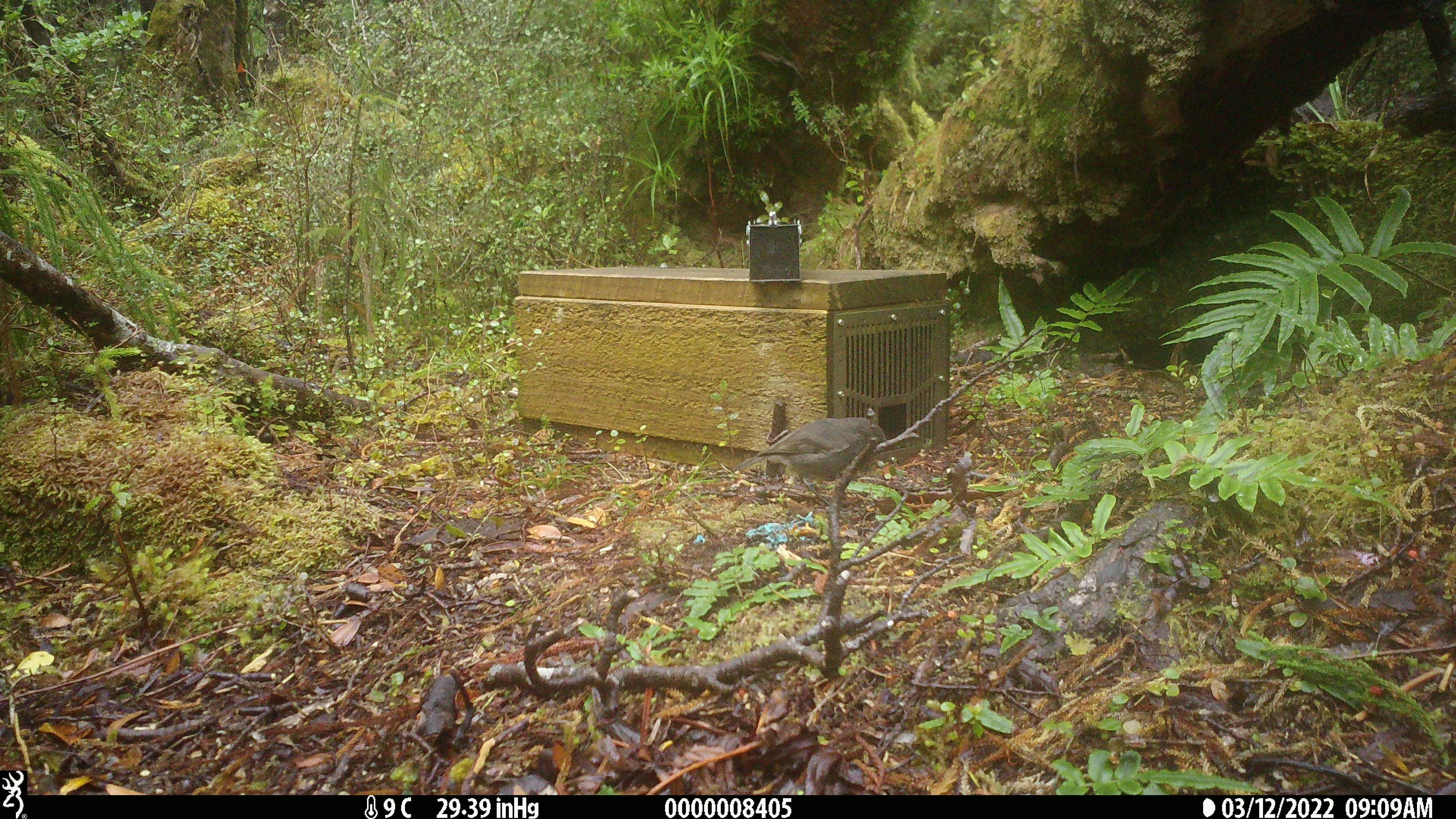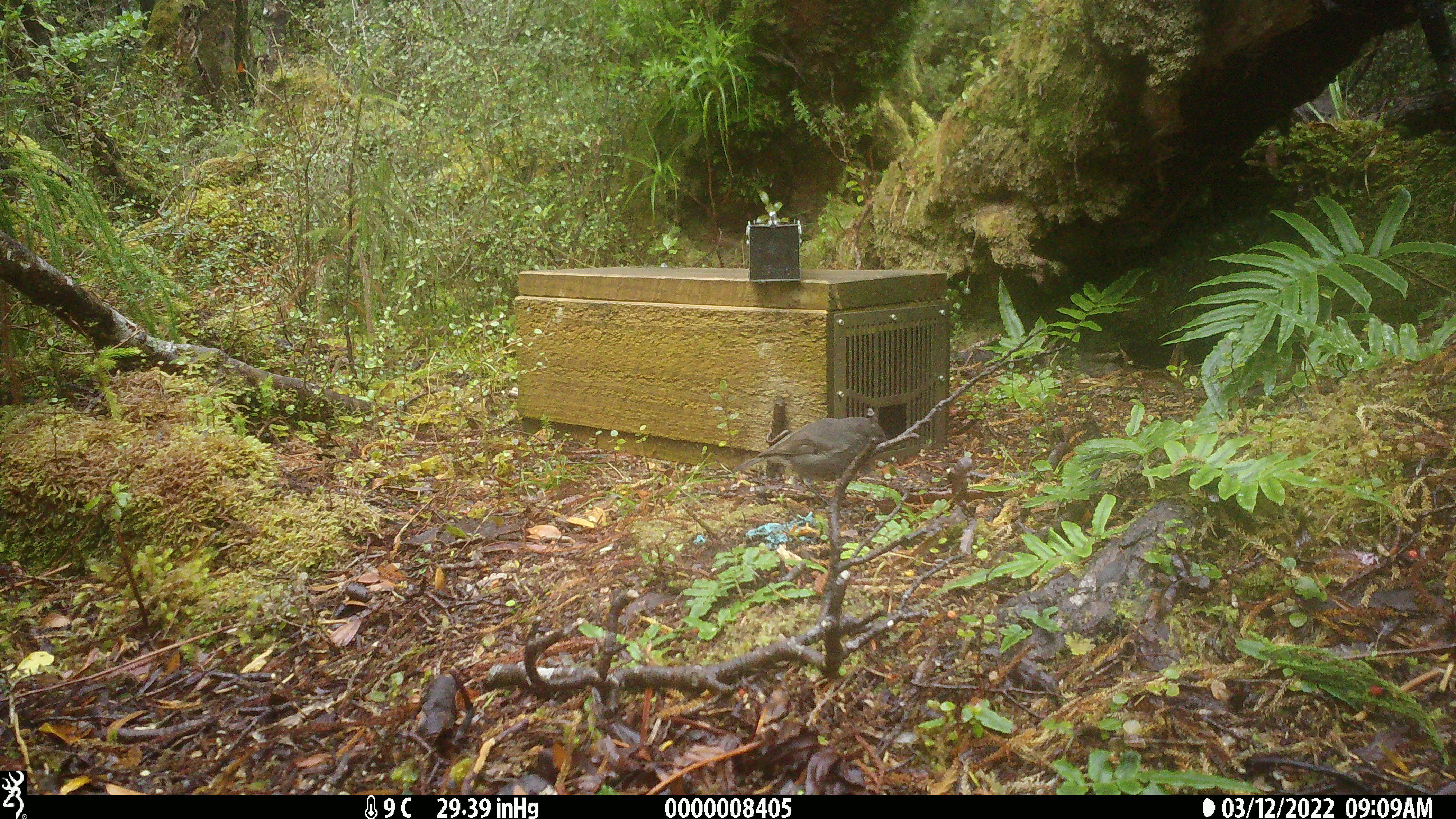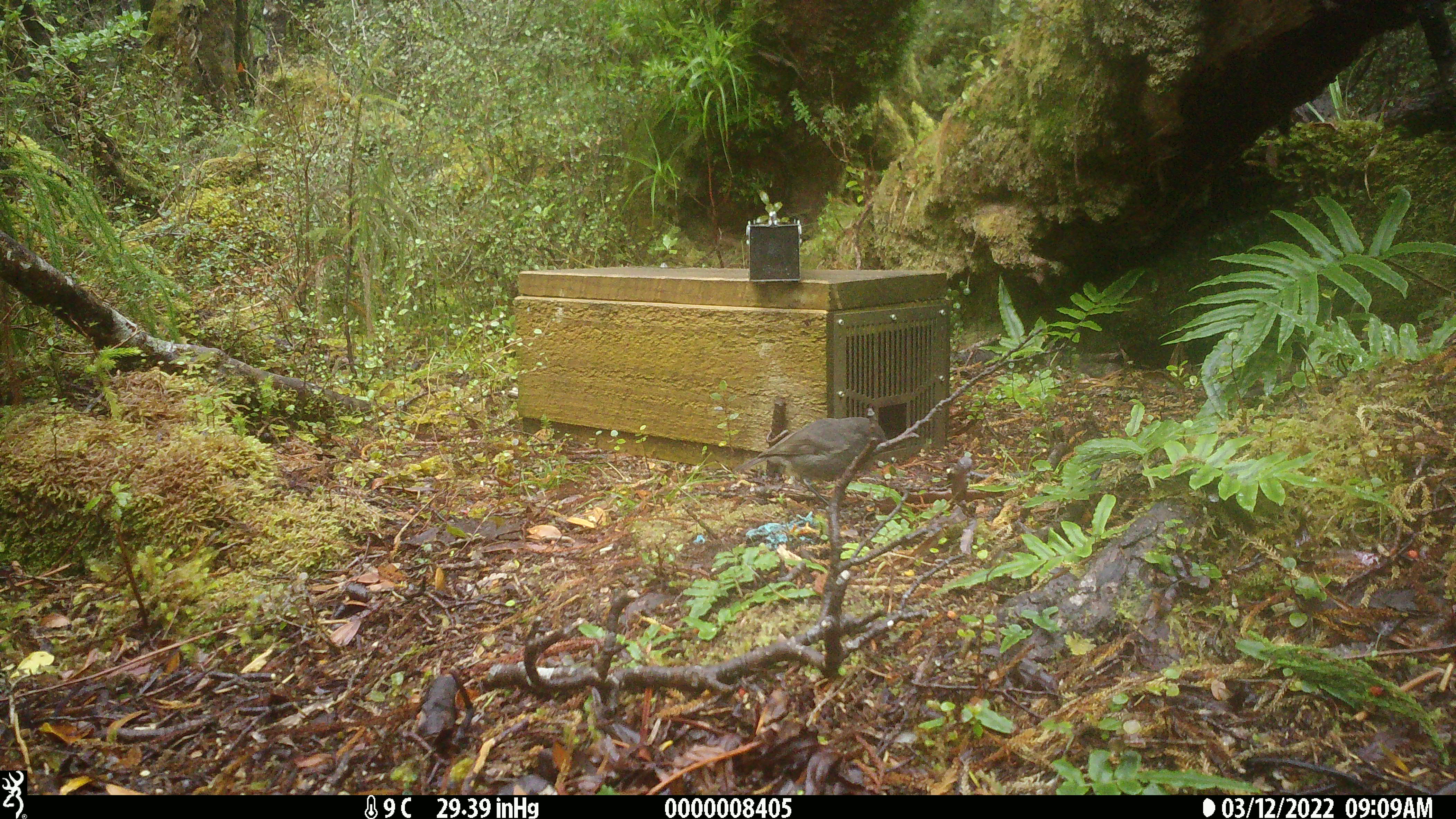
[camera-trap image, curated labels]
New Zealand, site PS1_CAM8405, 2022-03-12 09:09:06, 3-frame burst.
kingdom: Animalia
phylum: Chordata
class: Aves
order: Passeriformes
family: Petroicidae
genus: Petroica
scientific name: Petroica australis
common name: new zealand robin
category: robin